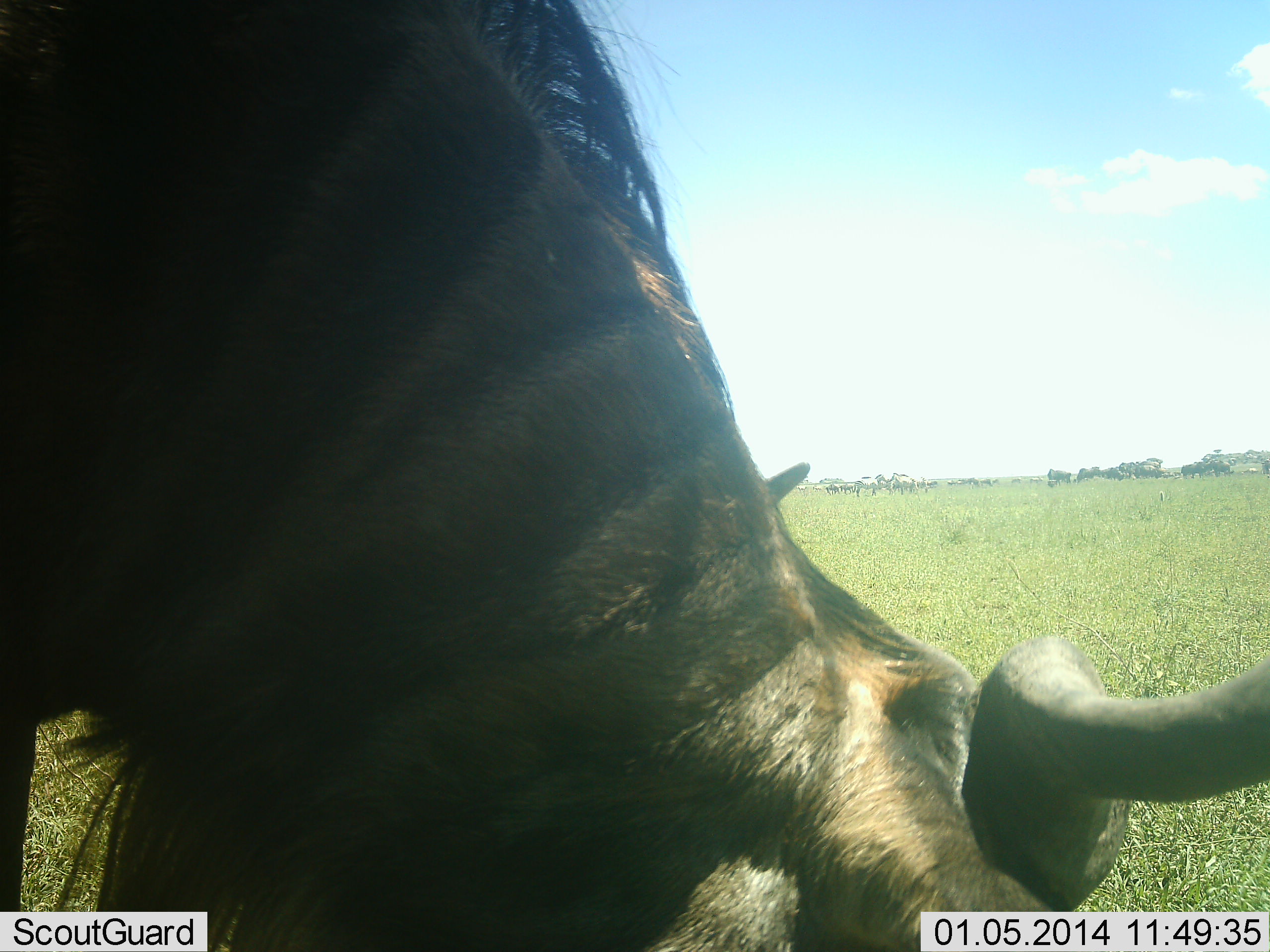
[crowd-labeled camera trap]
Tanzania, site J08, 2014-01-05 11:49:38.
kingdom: Animalia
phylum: Chordata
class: Mammalia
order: Artiodactyla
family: Bovidae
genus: Connochaetes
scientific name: Connochaetes taurinus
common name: blue wildebeest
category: wildebeest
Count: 1.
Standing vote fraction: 35%.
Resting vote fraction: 2%.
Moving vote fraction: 6%.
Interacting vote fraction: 0%.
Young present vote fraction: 0%.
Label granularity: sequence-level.